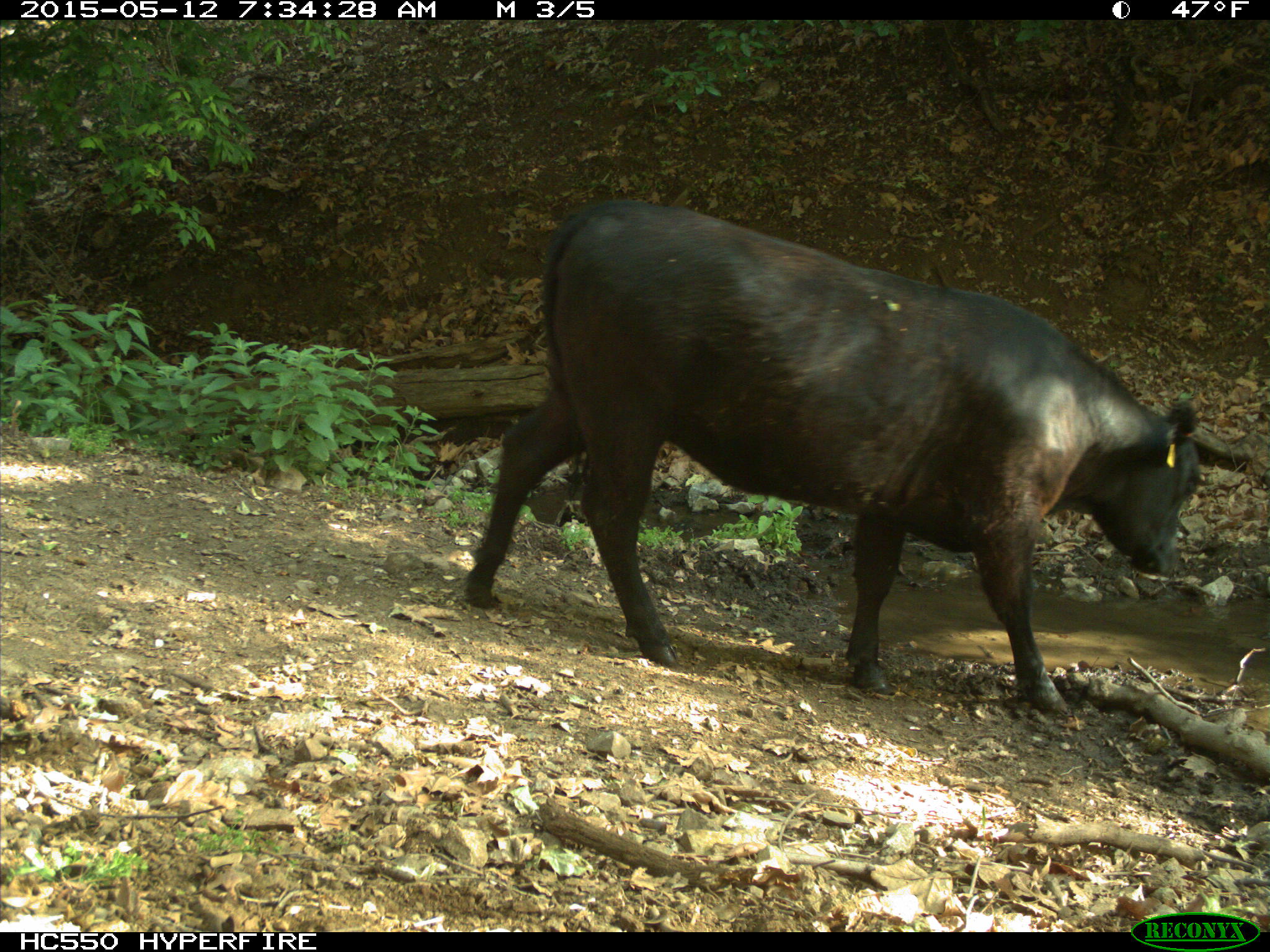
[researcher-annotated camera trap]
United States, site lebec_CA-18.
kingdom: Animalia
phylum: Chordata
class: Mammalia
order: Artiodactyla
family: Bovidae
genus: Bos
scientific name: Bos taurus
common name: domestic cow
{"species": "Bos taurus (domestic cow)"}